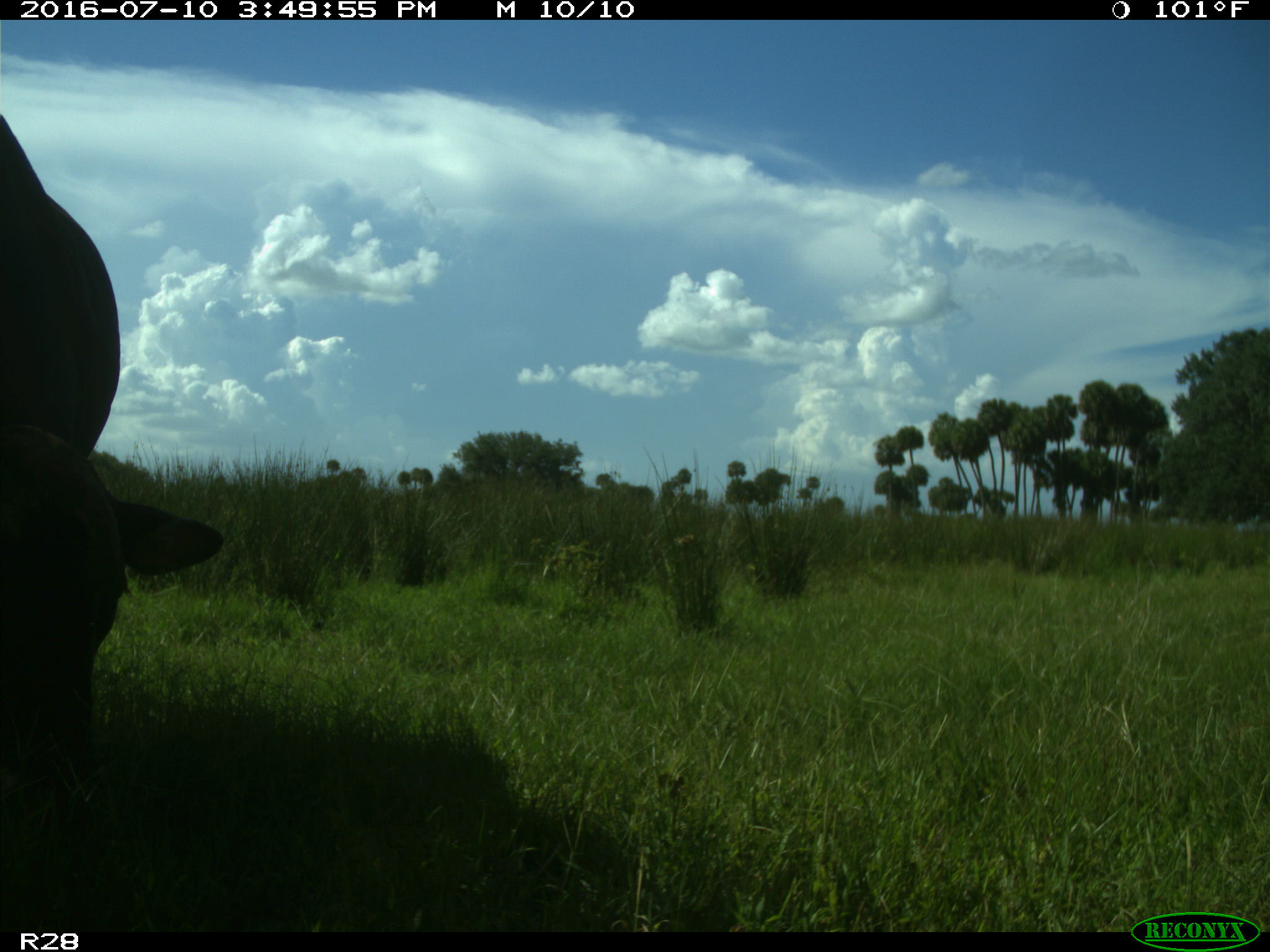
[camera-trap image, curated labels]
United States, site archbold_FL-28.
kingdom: Animalia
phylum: Chordata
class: Mammalia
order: Artiodactyla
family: Bovidae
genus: Bos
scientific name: Bos taurus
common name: domestic cow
Bos taurus (domestic cow).